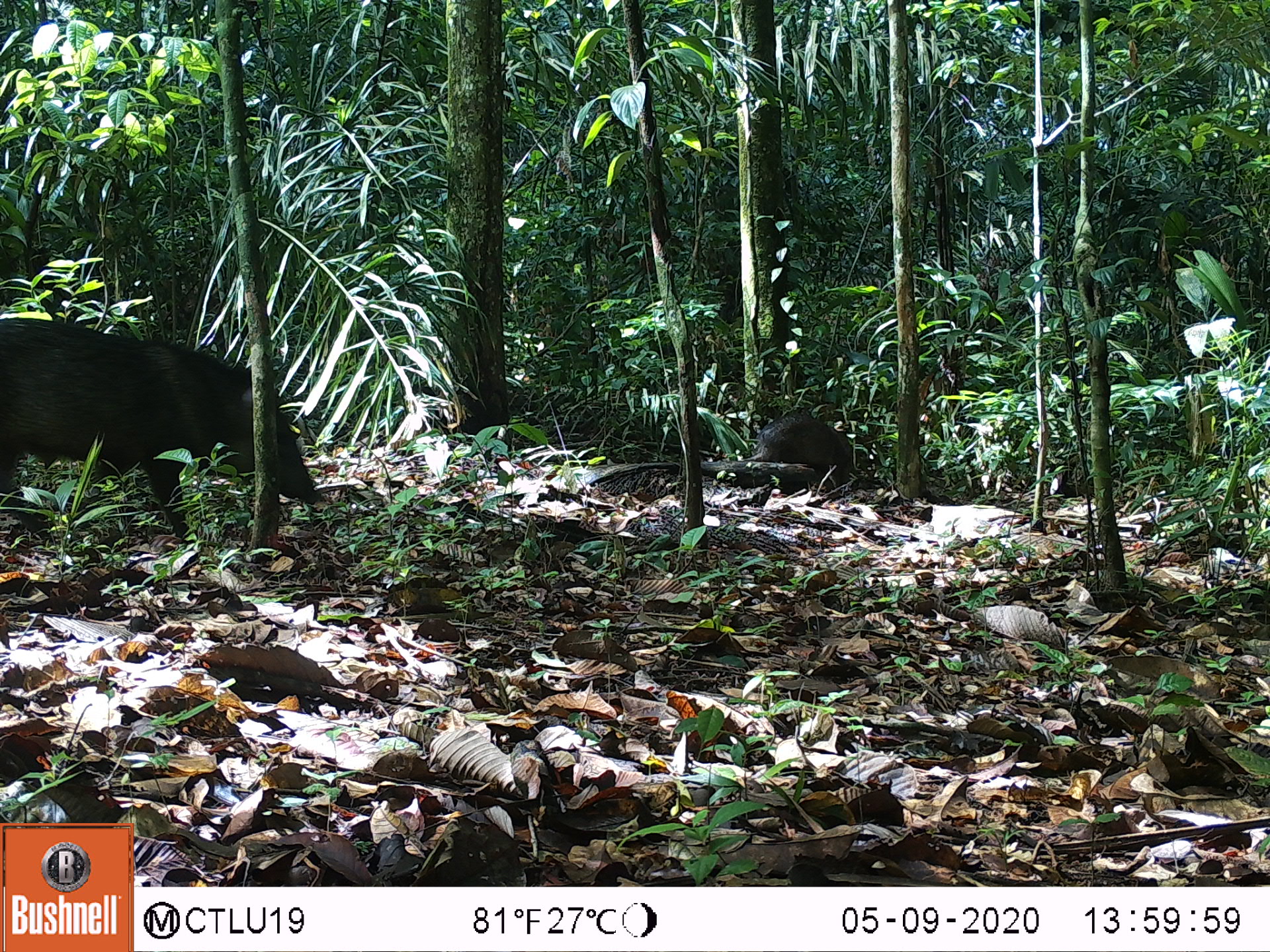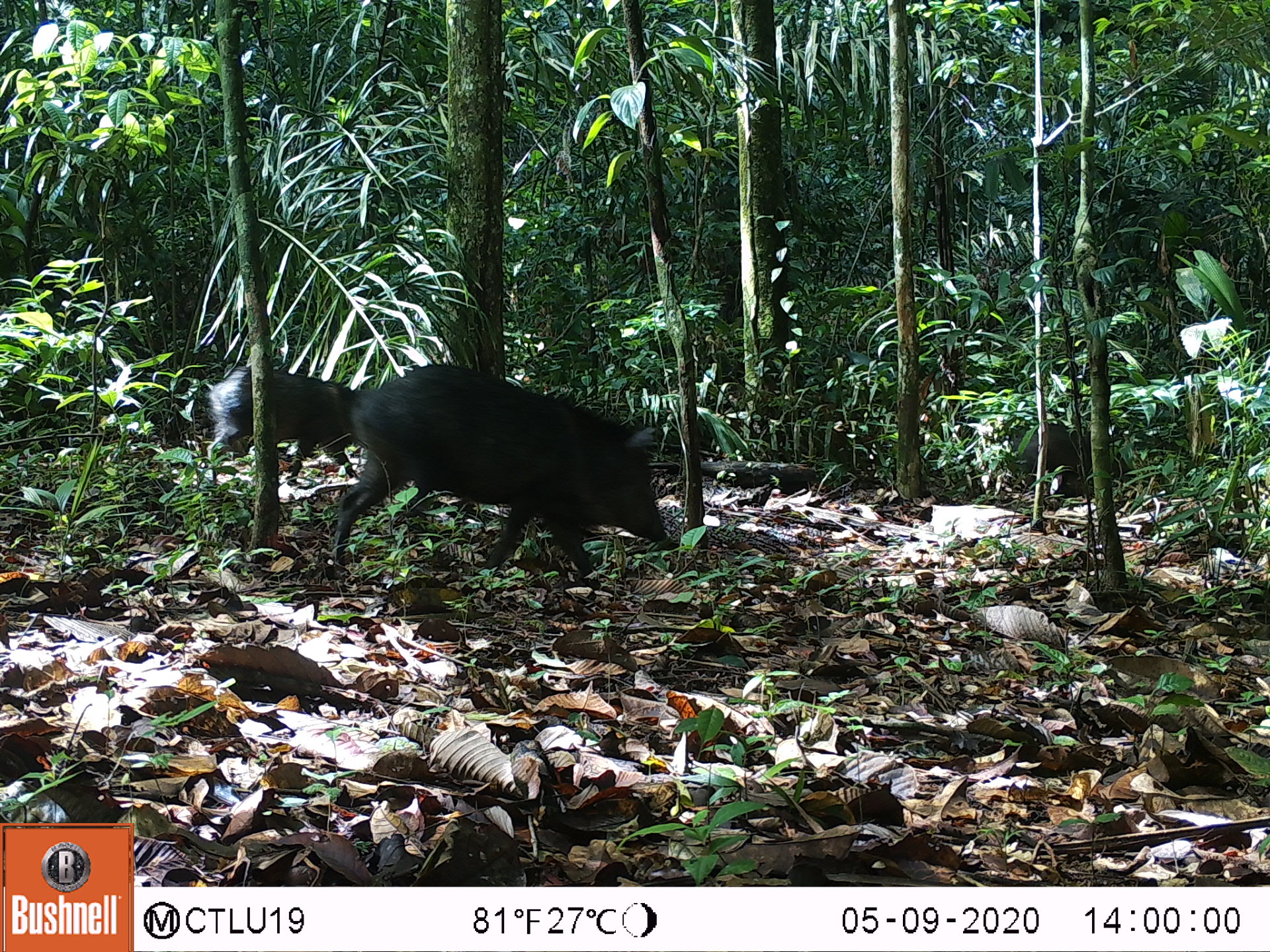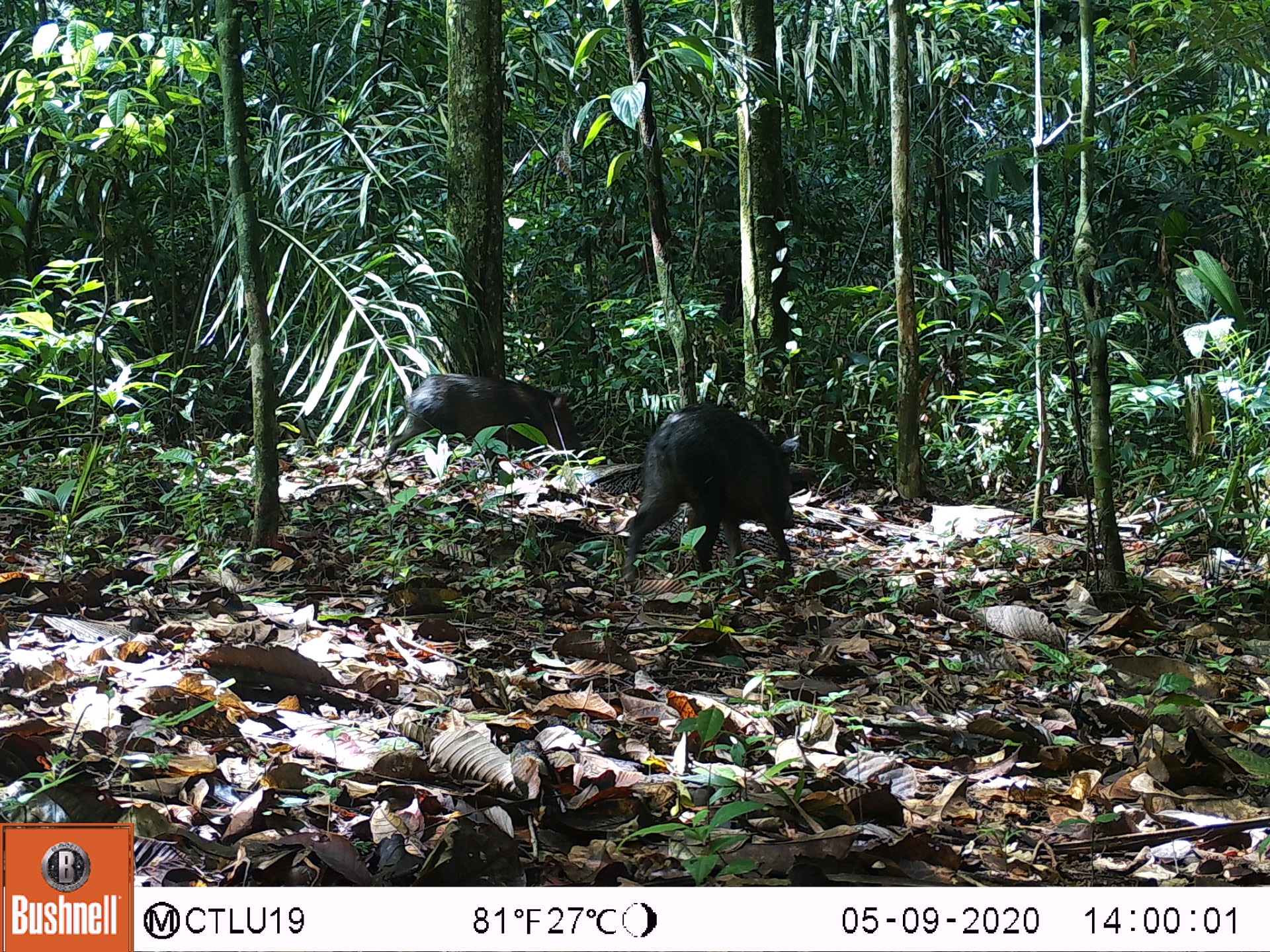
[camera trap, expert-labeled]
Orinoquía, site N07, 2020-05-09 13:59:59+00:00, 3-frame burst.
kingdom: Animalia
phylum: Chordata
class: Mammalia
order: Artiodactyla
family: Tayassuidae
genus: Pecari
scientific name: Pecari tajacu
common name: collared peccary